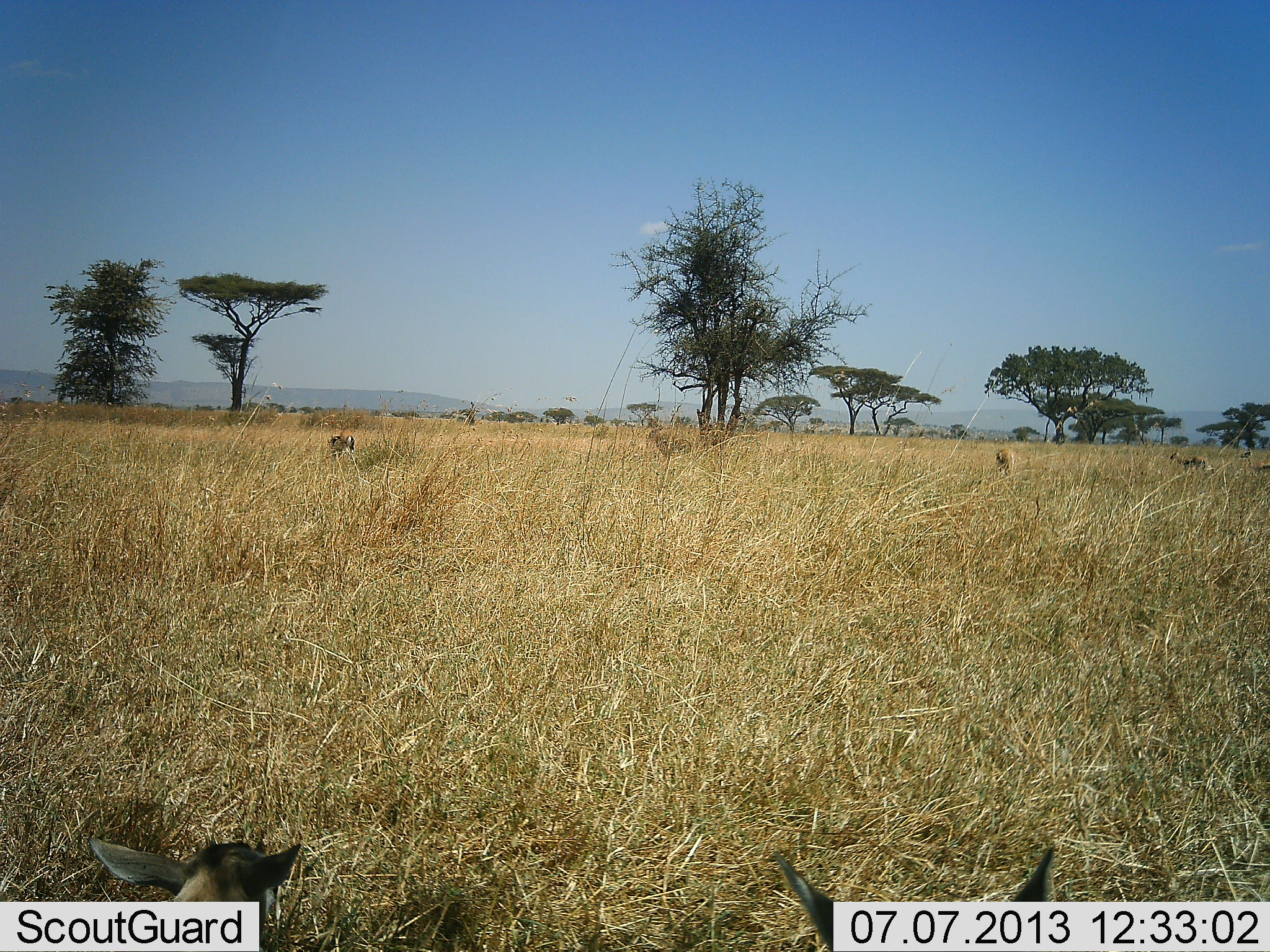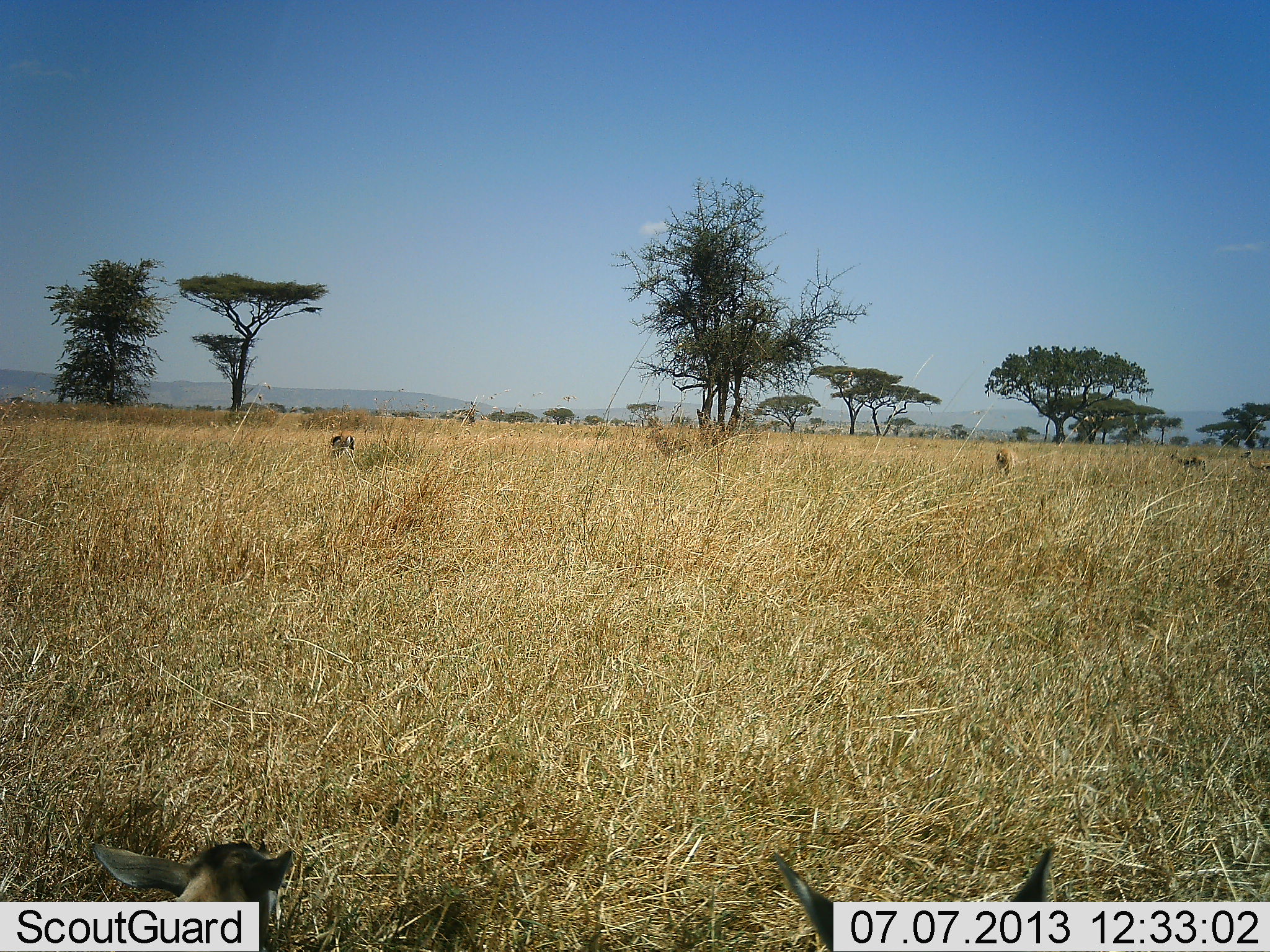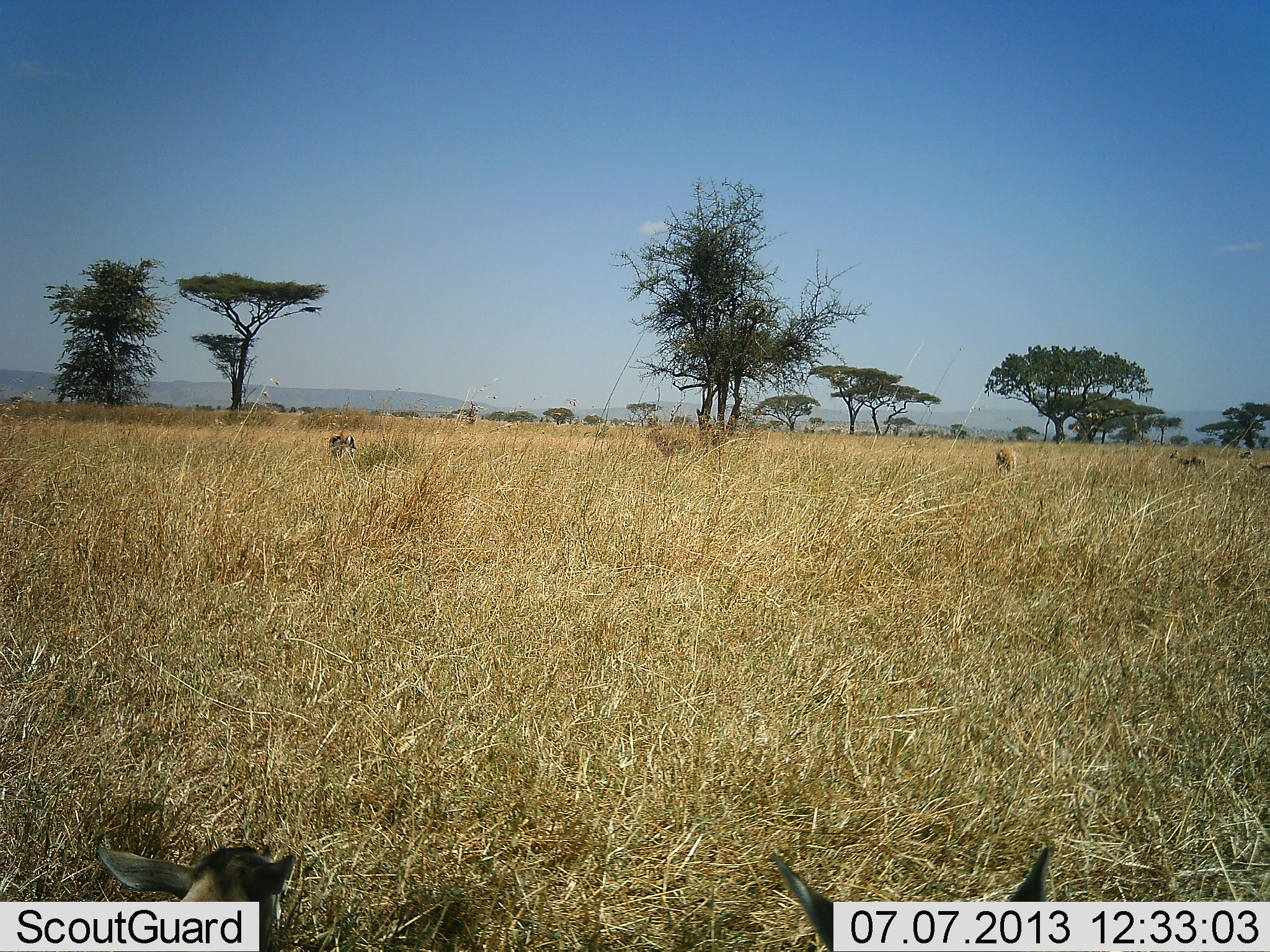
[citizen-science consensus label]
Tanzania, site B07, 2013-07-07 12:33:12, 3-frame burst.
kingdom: Animalia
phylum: Chordata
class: Mammalia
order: Artiodactyla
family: Bovidae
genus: Eudorcas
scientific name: Eudorcas thomsonii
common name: thomson's gazelle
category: gazellethomsons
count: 6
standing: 88%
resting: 75%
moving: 0%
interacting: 0%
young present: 0%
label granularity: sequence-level